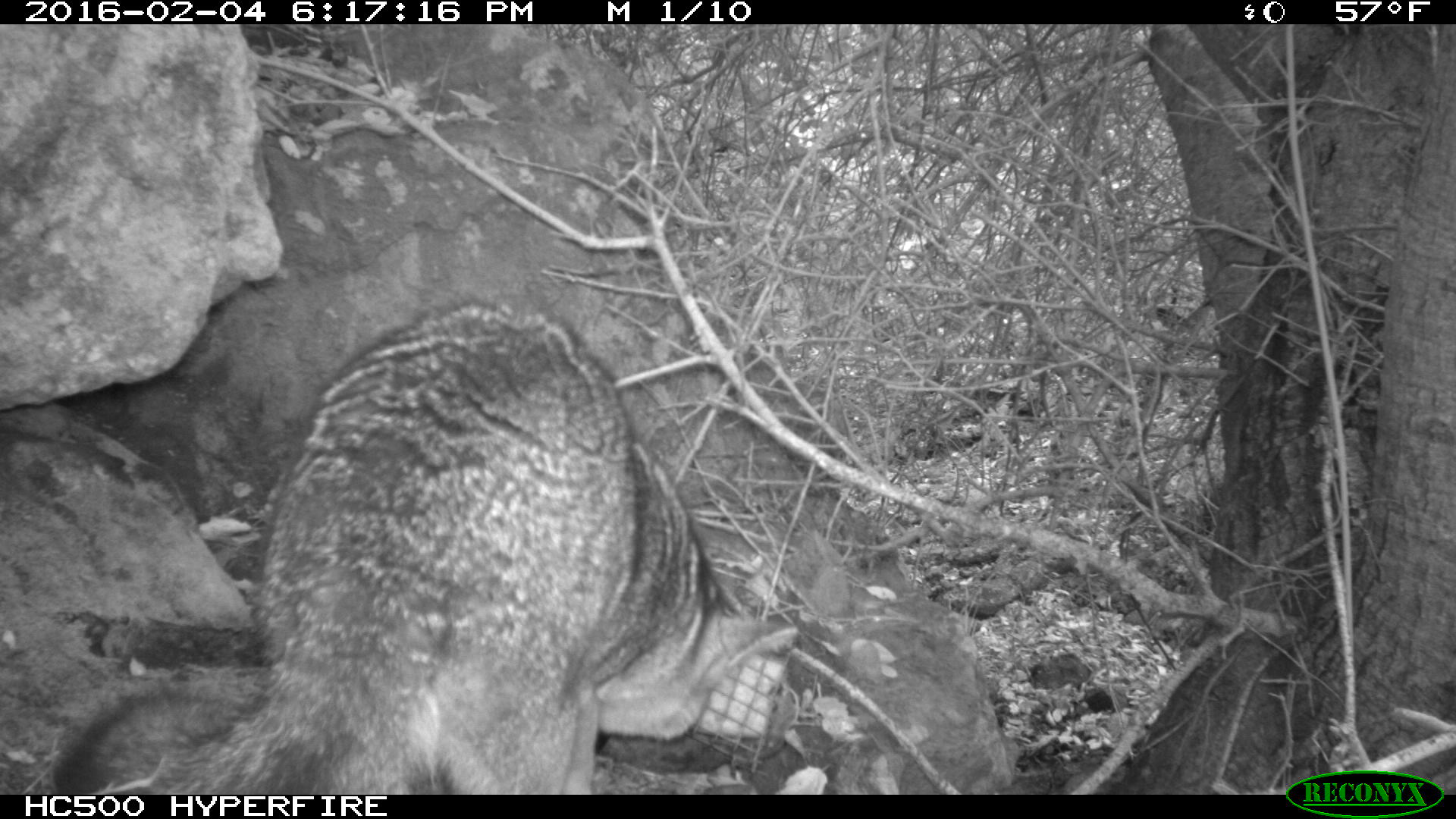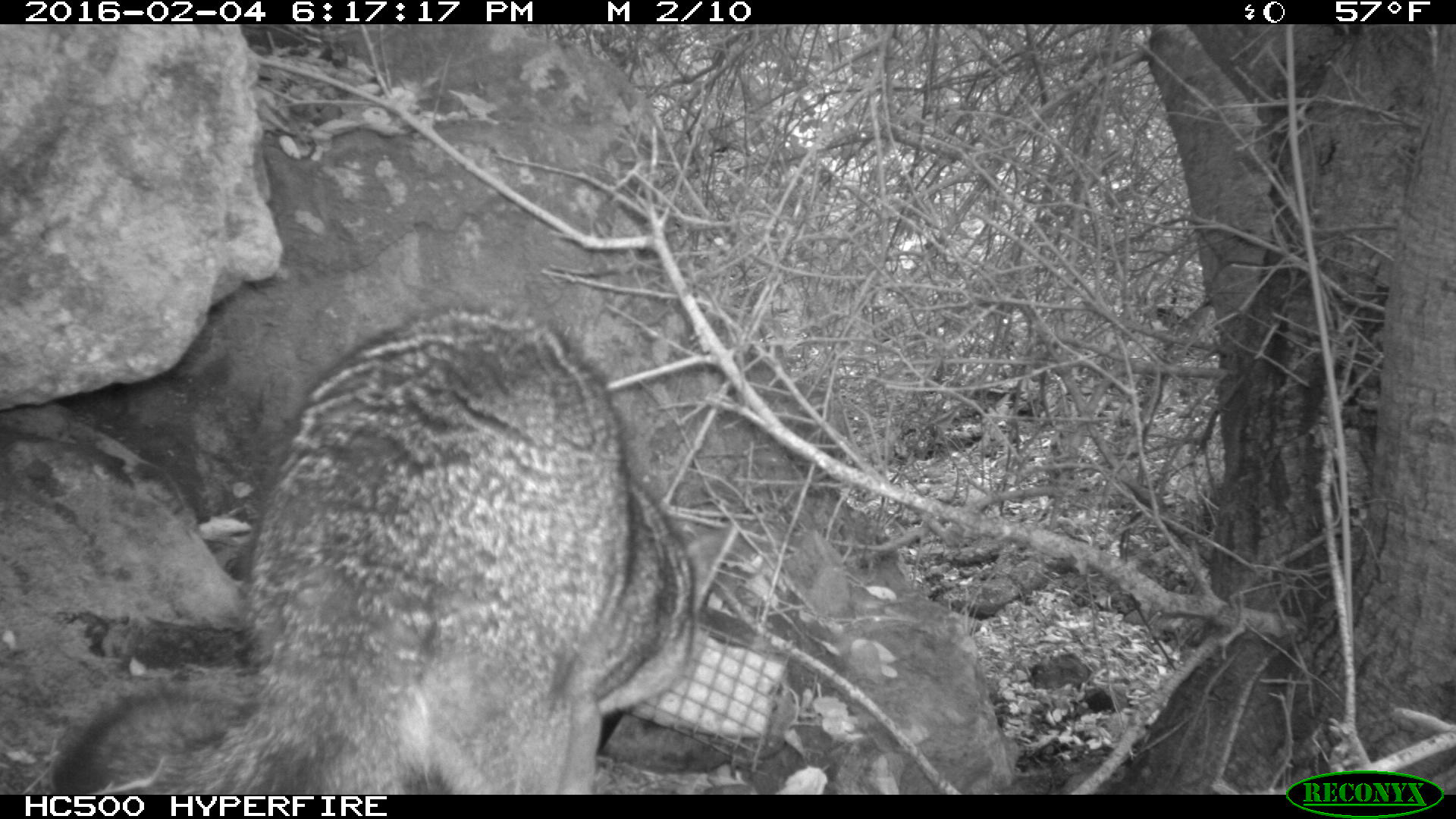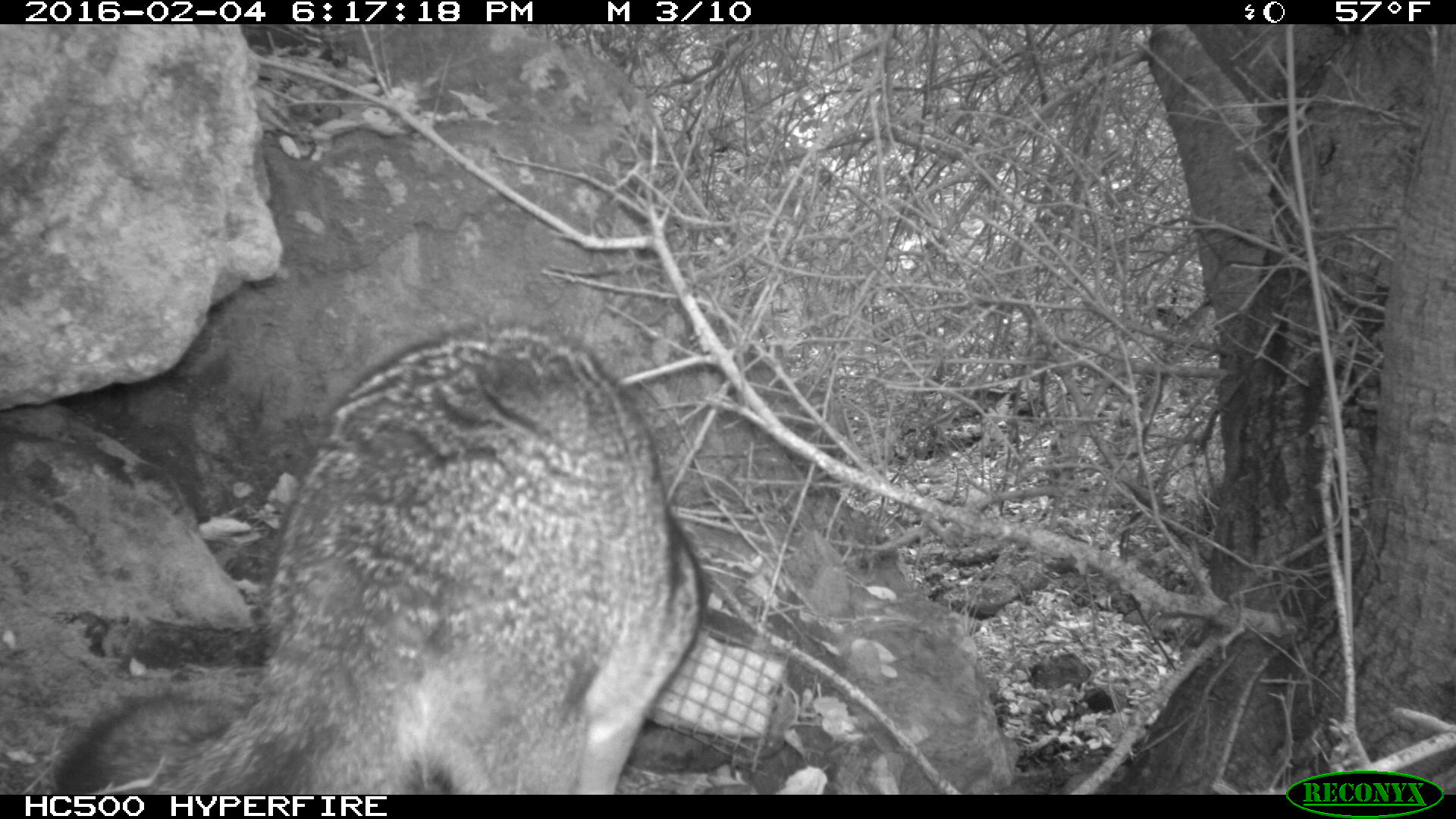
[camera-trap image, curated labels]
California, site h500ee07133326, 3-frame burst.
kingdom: Animalia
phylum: Chordata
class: Mammalia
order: Carnivora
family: Canidae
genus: Urocyon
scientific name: Urocyon littoralis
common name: island fox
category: fox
Fox (island fox) (Urocyon littoralis).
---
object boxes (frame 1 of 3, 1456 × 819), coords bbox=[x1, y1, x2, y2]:
fox: bbox=[51, 297, 799, 795]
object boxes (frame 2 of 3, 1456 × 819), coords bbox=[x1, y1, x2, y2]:
fox: bbox=[50, 307, 736, 795]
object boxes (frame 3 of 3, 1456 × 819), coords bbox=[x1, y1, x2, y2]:
fox: bbox=[51, 322, 724, 795]